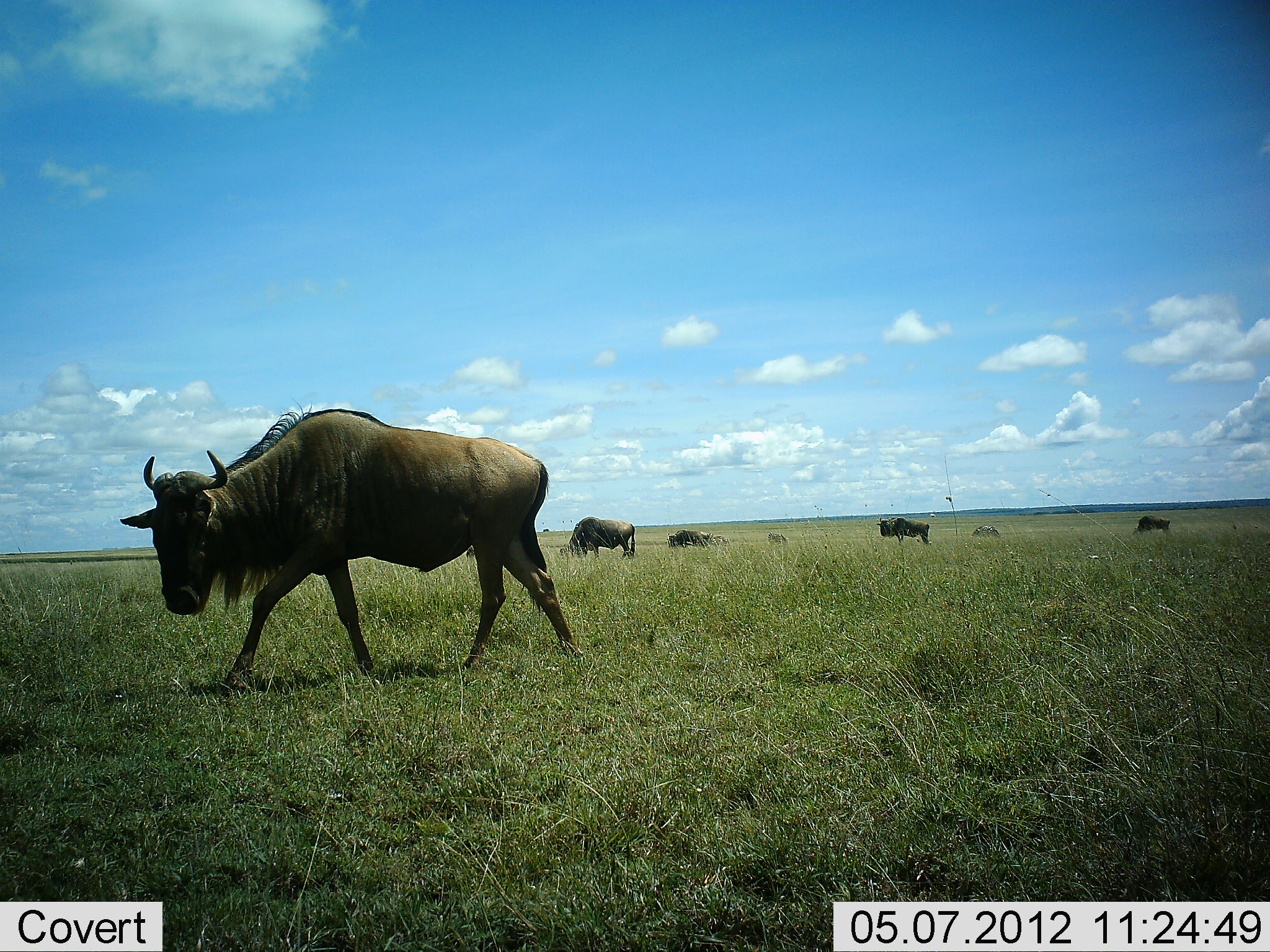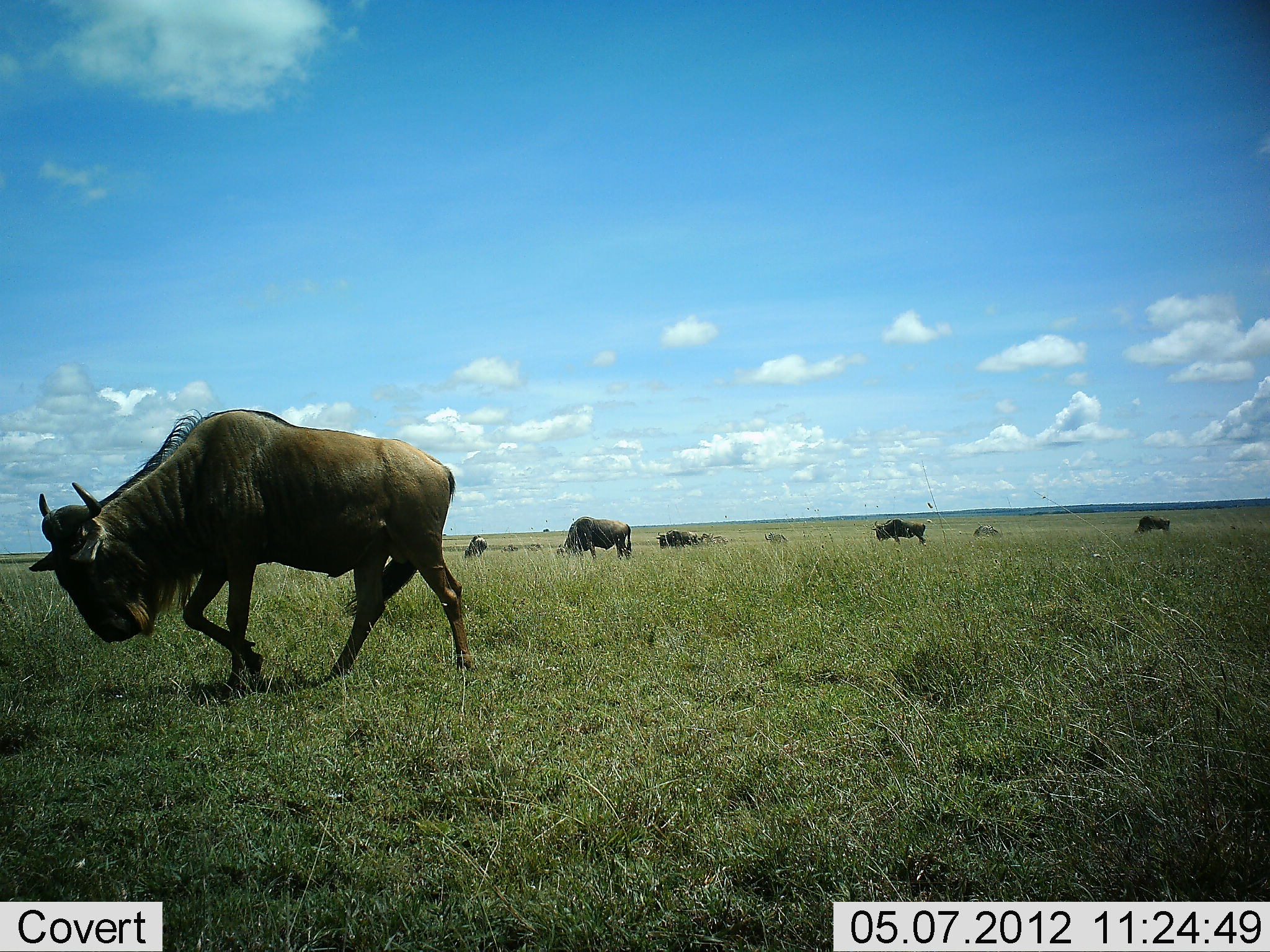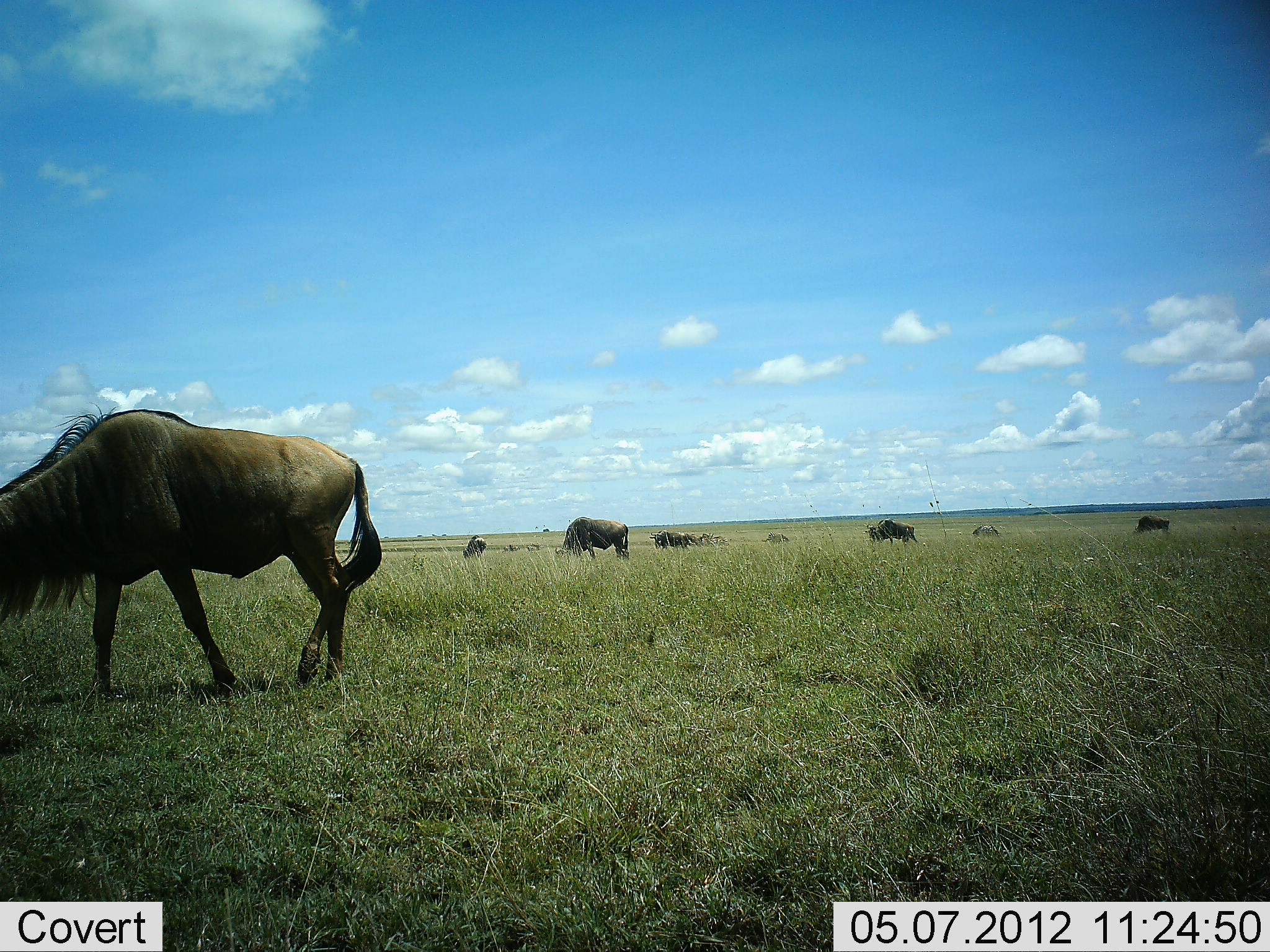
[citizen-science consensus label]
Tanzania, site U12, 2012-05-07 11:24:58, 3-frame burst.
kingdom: Animalia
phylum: Chordata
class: Mammalia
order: Artiodactyla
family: Bovidae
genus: Connochaetes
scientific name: Connochaetes taurinus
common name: blue wildebeest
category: wildebeest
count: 9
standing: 0%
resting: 0%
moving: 100%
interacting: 0%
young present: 0%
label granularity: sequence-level